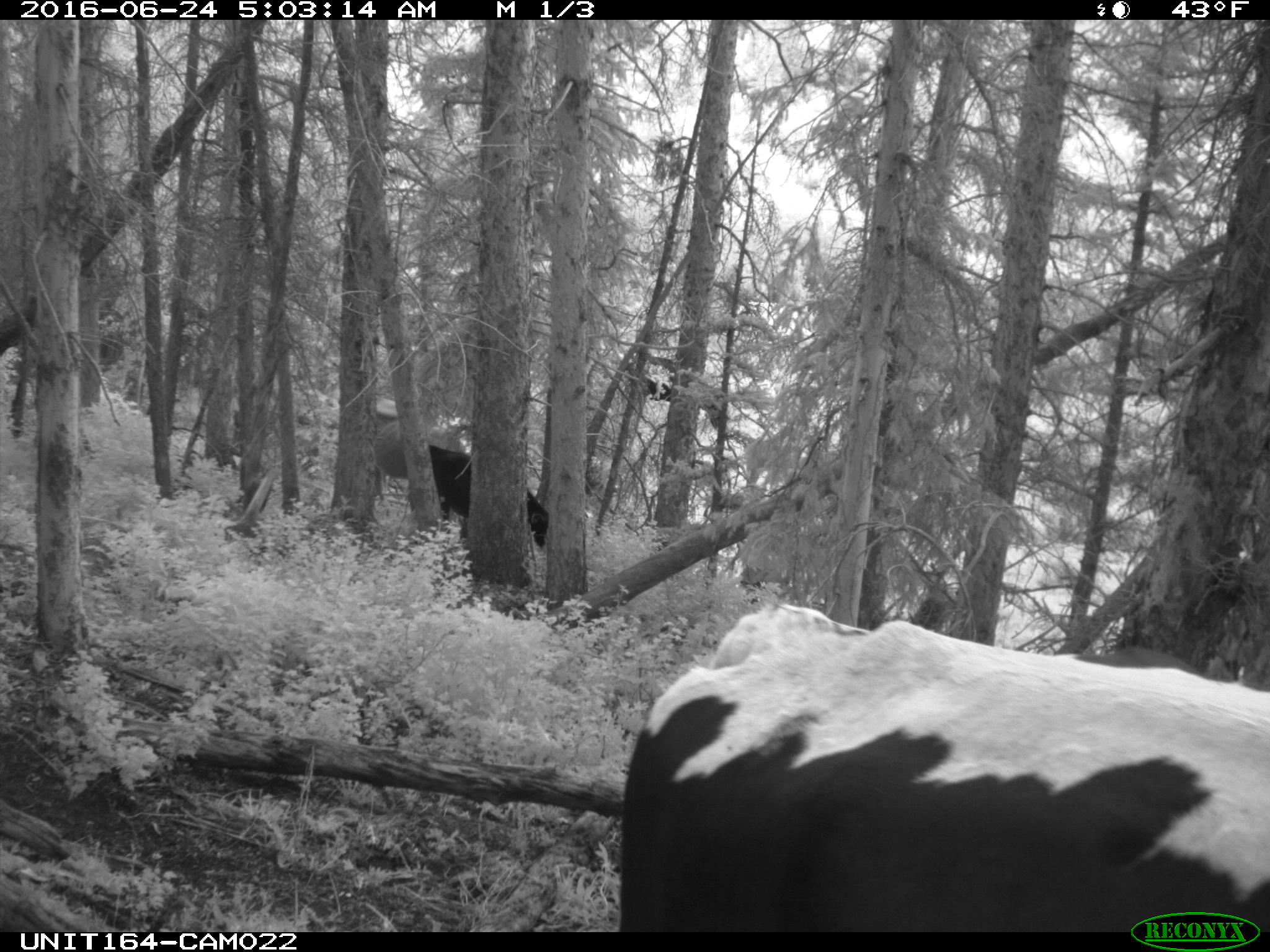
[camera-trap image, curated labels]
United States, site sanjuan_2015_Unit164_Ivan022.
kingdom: Animalia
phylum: Chordata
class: Mammalia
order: Artiodactyla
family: Bovidae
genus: Bos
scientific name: Bos taurus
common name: domestic cow